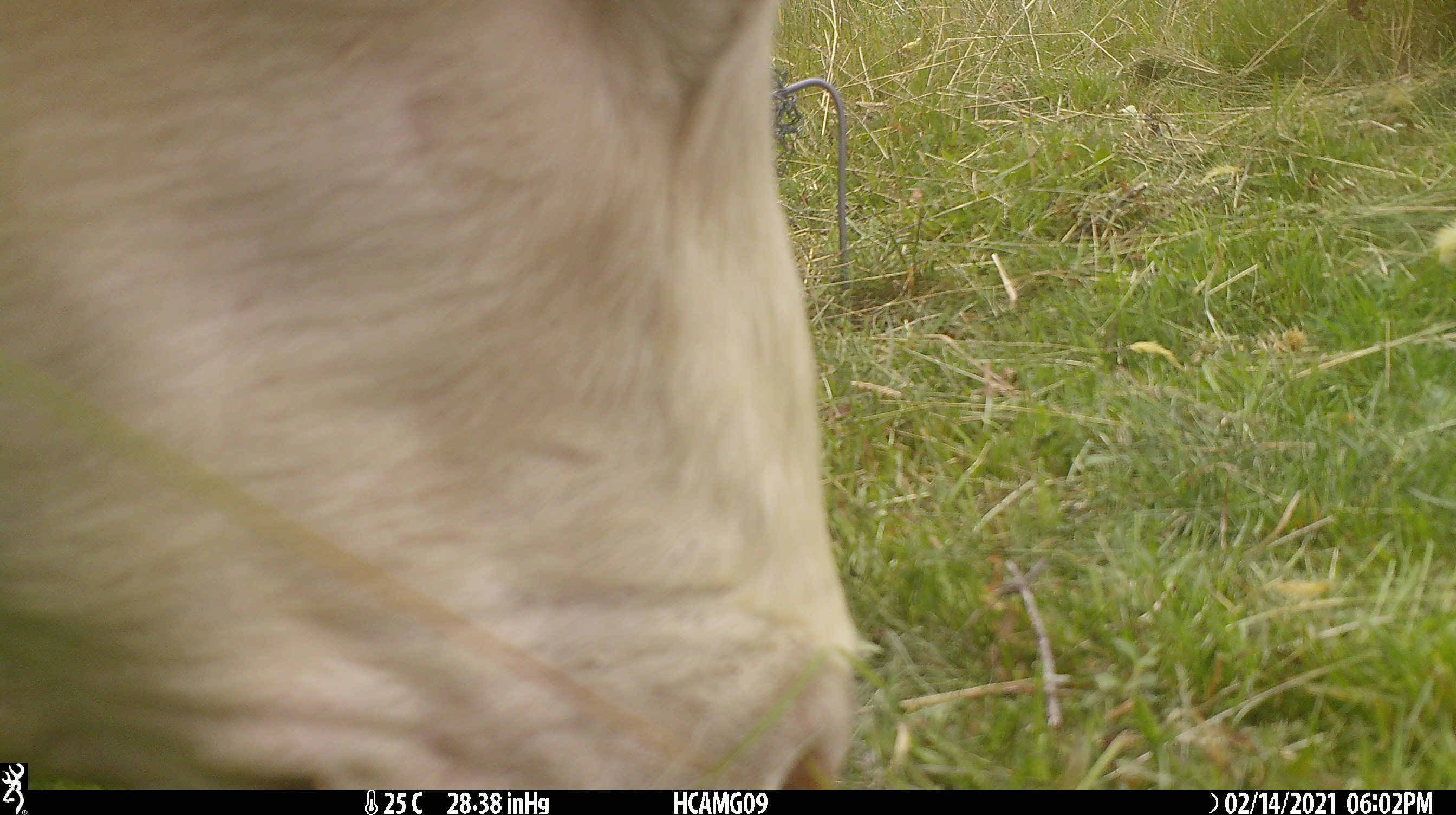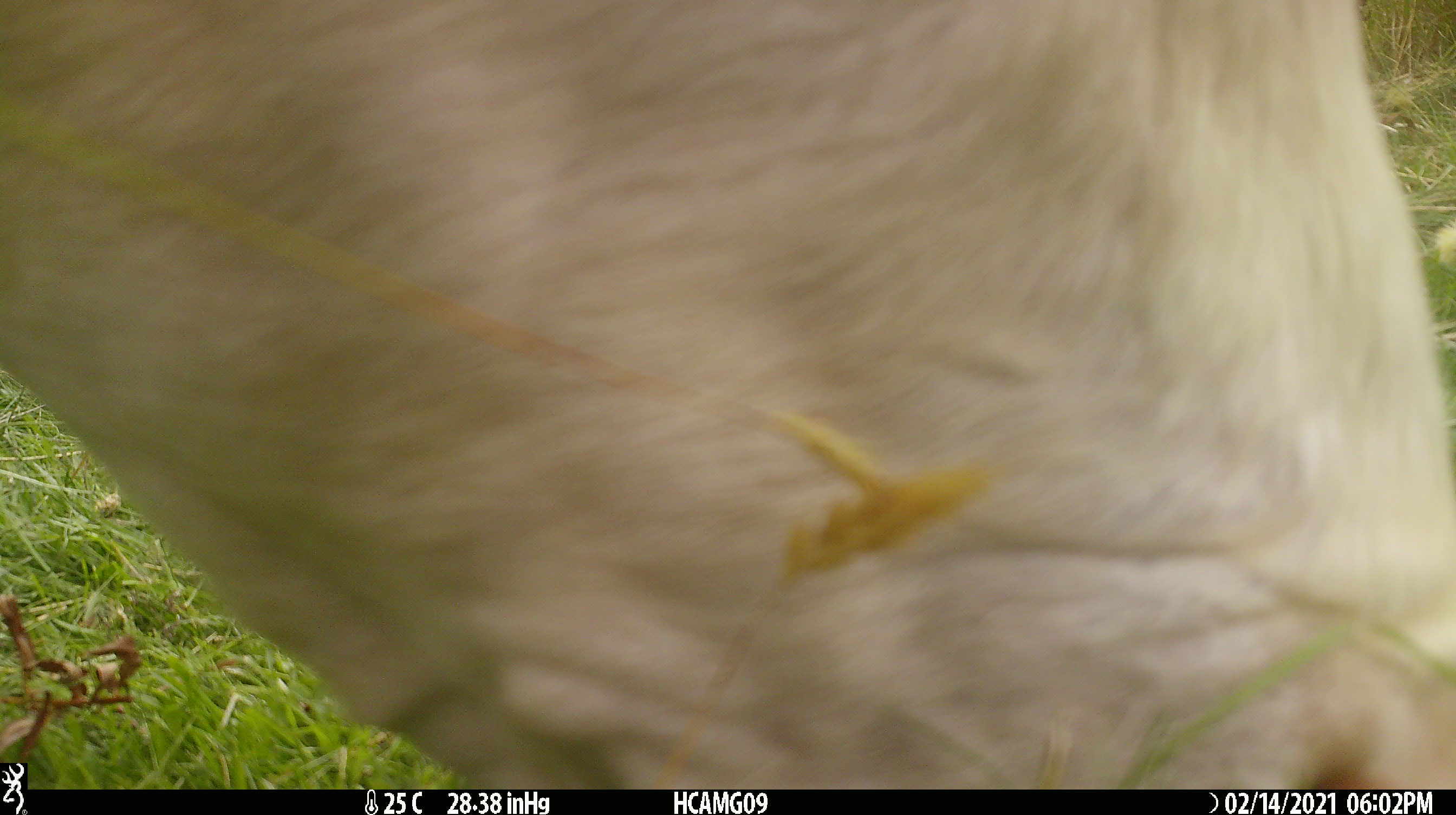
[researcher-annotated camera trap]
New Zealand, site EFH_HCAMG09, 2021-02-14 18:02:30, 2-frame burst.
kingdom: Animalia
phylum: Chordata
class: Mammalia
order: Artiodactyla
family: Bovidae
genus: Bos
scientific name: Bos taurus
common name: domestic cow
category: cow